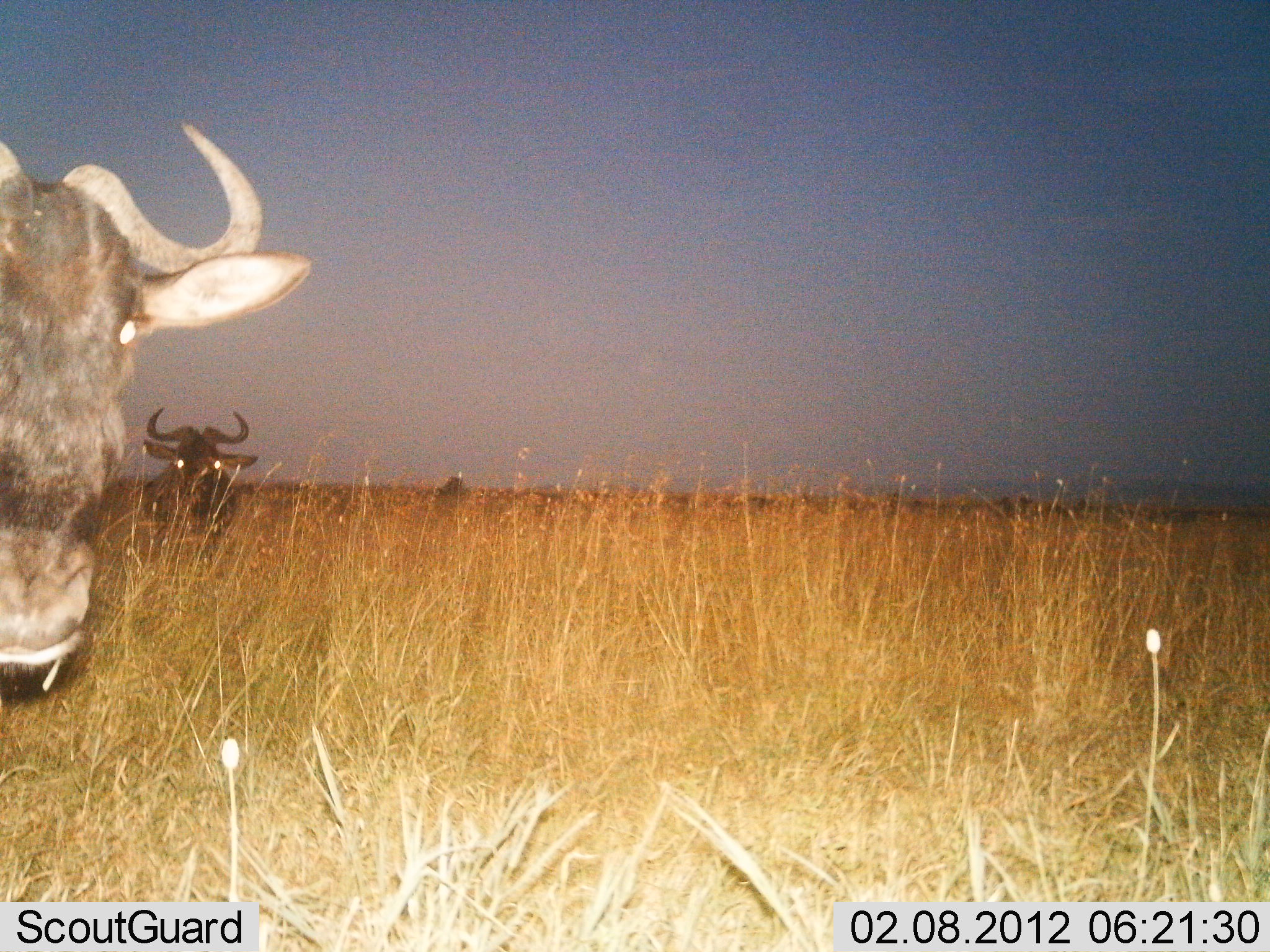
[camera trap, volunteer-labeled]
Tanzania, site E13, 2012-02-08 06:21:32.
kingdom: Animalia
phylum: Chordata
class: Mammalia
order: Artiodactyla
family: Bovidae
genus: Connochaetes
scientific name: Connochaetes taurinus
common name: blue wildebeest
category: wildebeest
Wildebeest (blue wildebeest) (Connochaetes taurinus), count 2. Behavior (volunteer vote fractions): standing 73%, resting 9%, moving 18%, interacting 0%. Young present (vote fraction): 0%. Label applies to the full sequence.